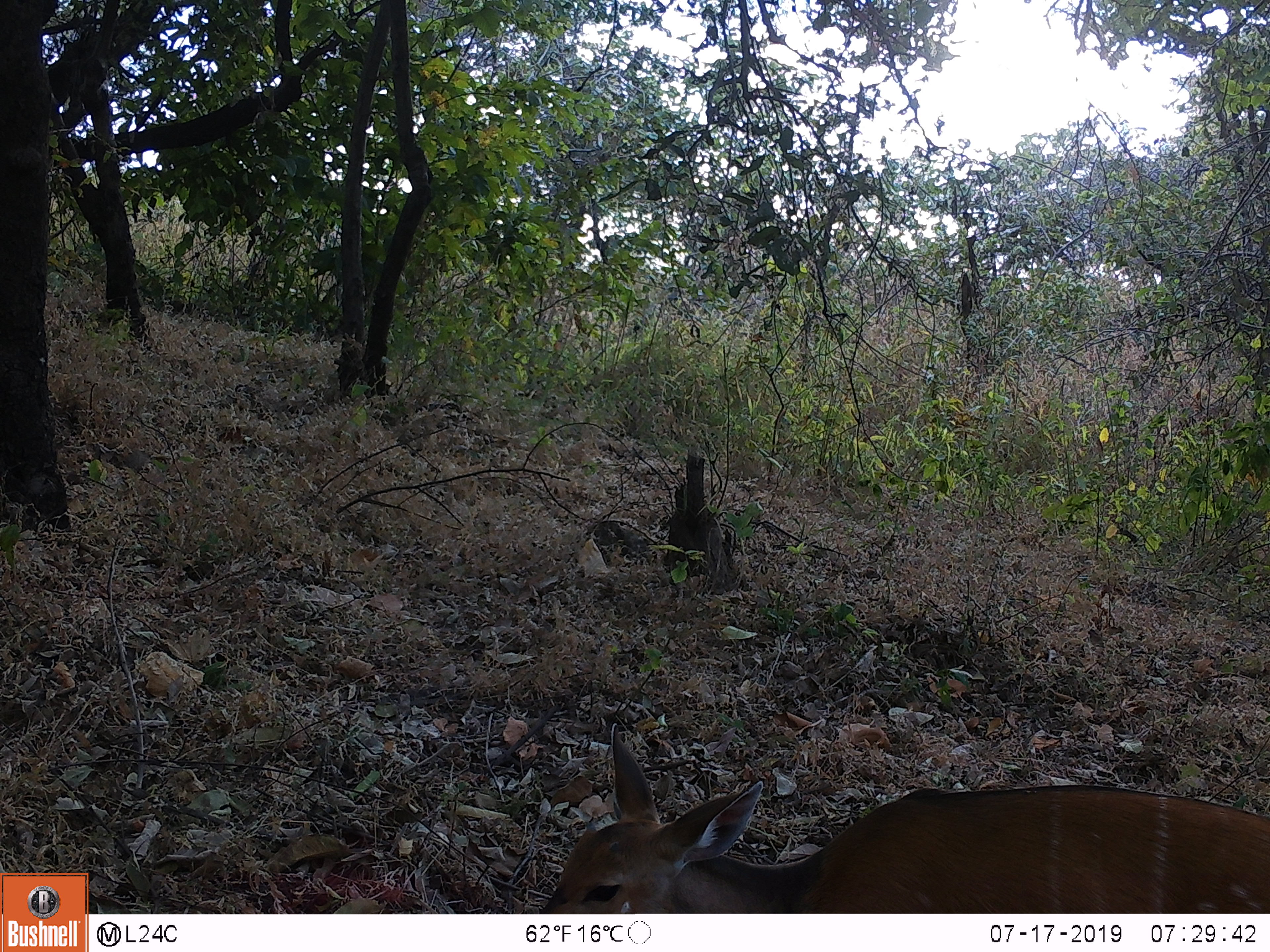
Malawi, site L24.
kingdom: Animalia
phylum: Chordata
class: Mammalia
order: Artiodactyla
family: Bovidae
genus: Tragelaphus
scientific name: Tragelaphus sylvaticus sylvaticus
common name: cape bushbuck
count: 1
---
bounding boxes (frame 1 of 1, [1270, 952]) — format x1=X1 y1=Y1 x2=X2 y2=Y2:
cape bushbuck: x1=522 y1=714 x2=1268 y2=910